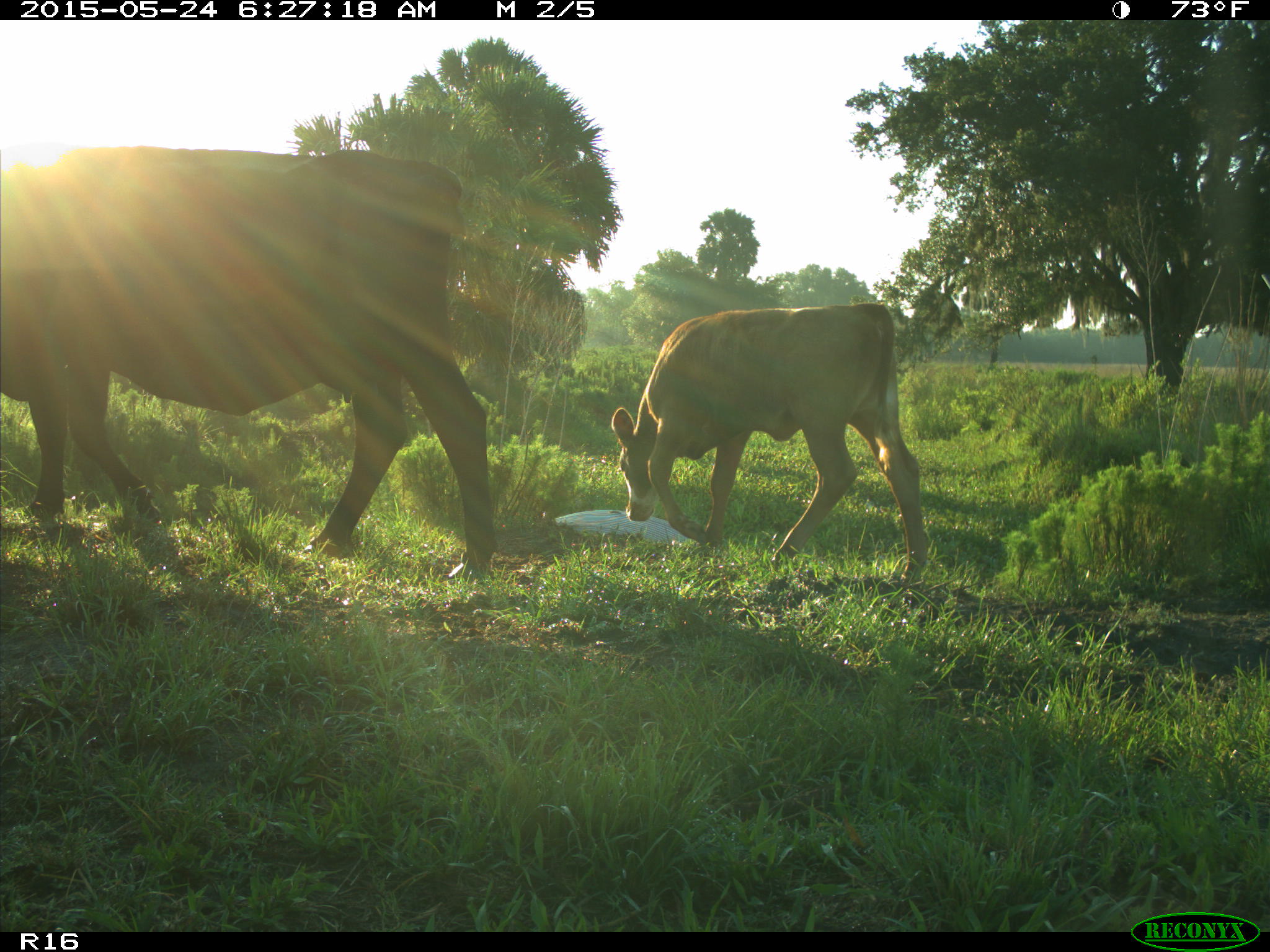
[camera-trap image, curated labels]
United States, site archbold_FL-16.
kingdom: Animalia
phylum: Chordata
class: Mammalia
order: Artiodactyla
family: Bovidae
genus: Bos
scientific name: Bos taurus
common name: domestic cow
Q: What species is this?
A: Bos taurus (domestic cow).